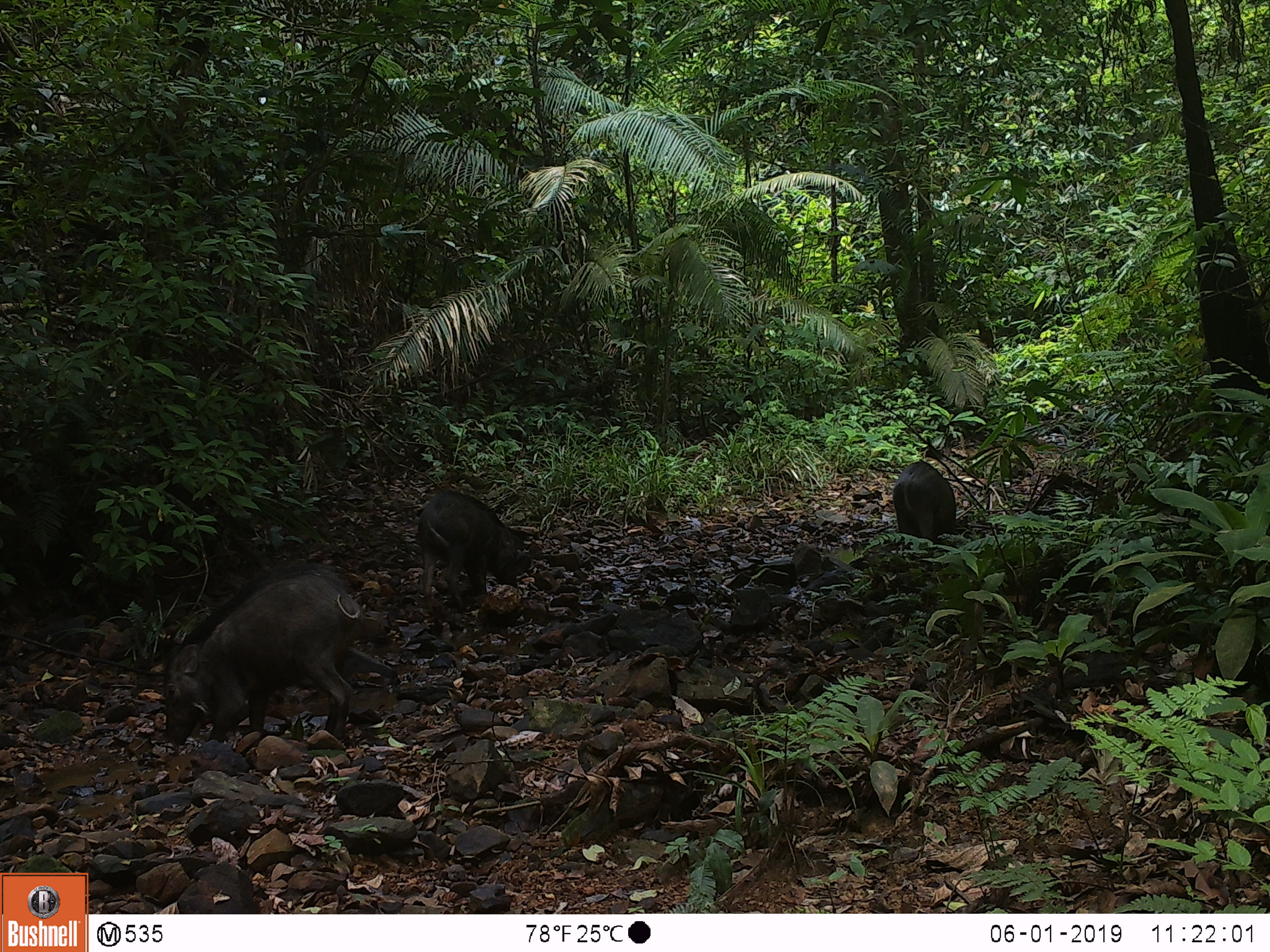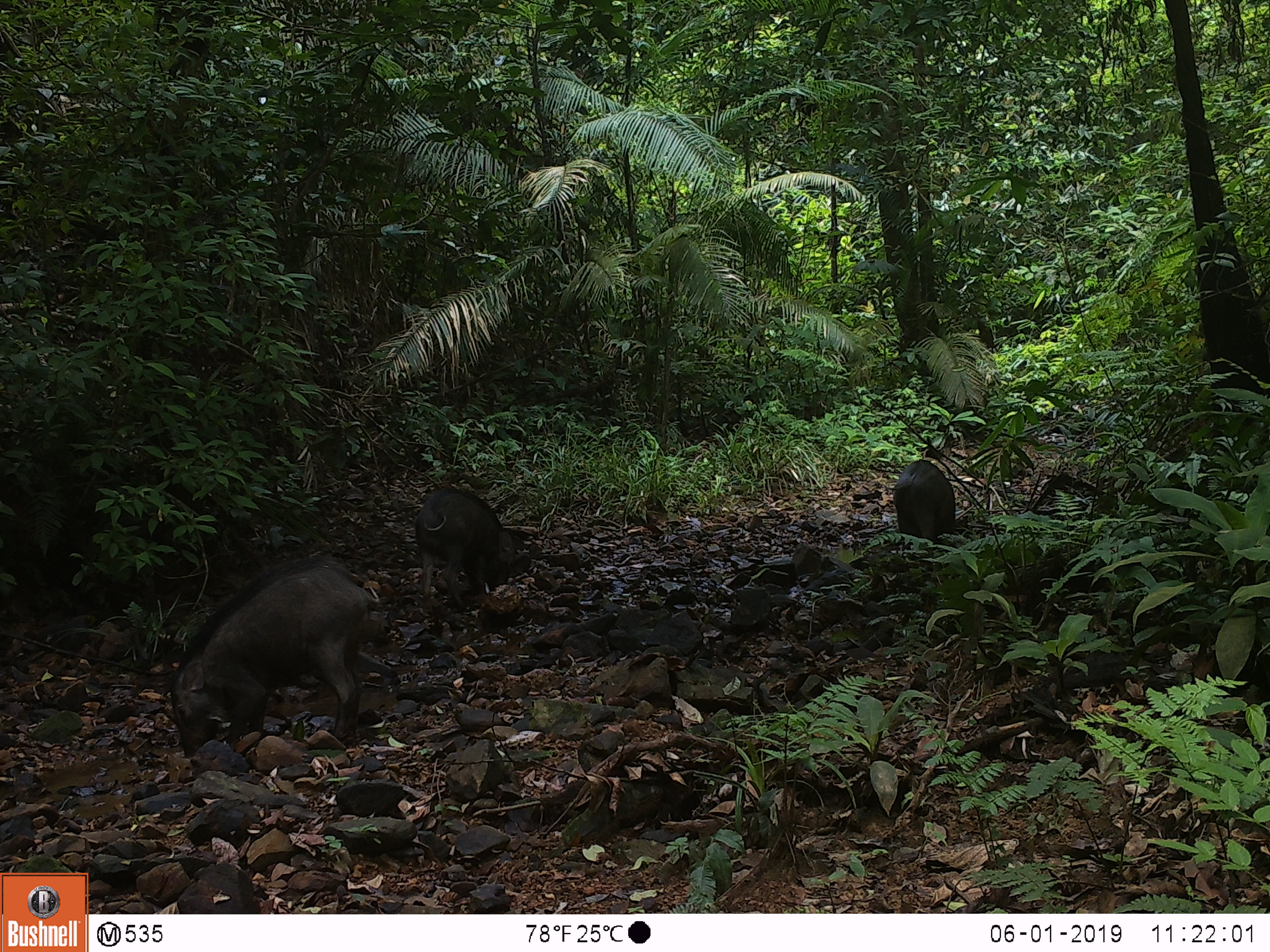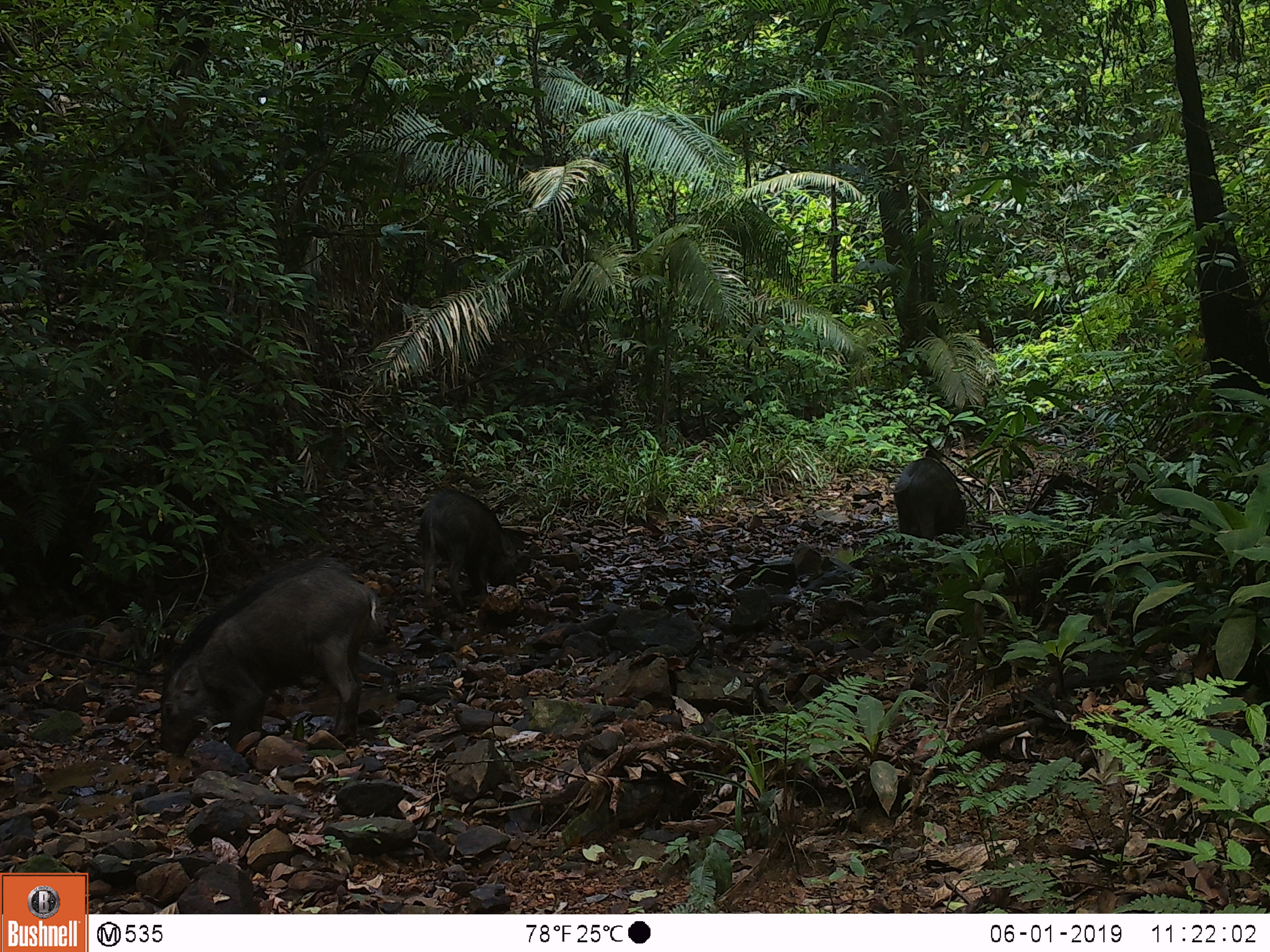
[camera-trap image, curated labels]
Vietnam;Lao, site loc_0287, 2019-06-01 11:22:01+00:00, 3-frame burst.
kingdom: Animalia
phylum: Chordata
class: Mammalia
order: Artiodactyla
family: Suidae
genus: Sus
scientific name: Sus scrofa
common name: eurasian wild pig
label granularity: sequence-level